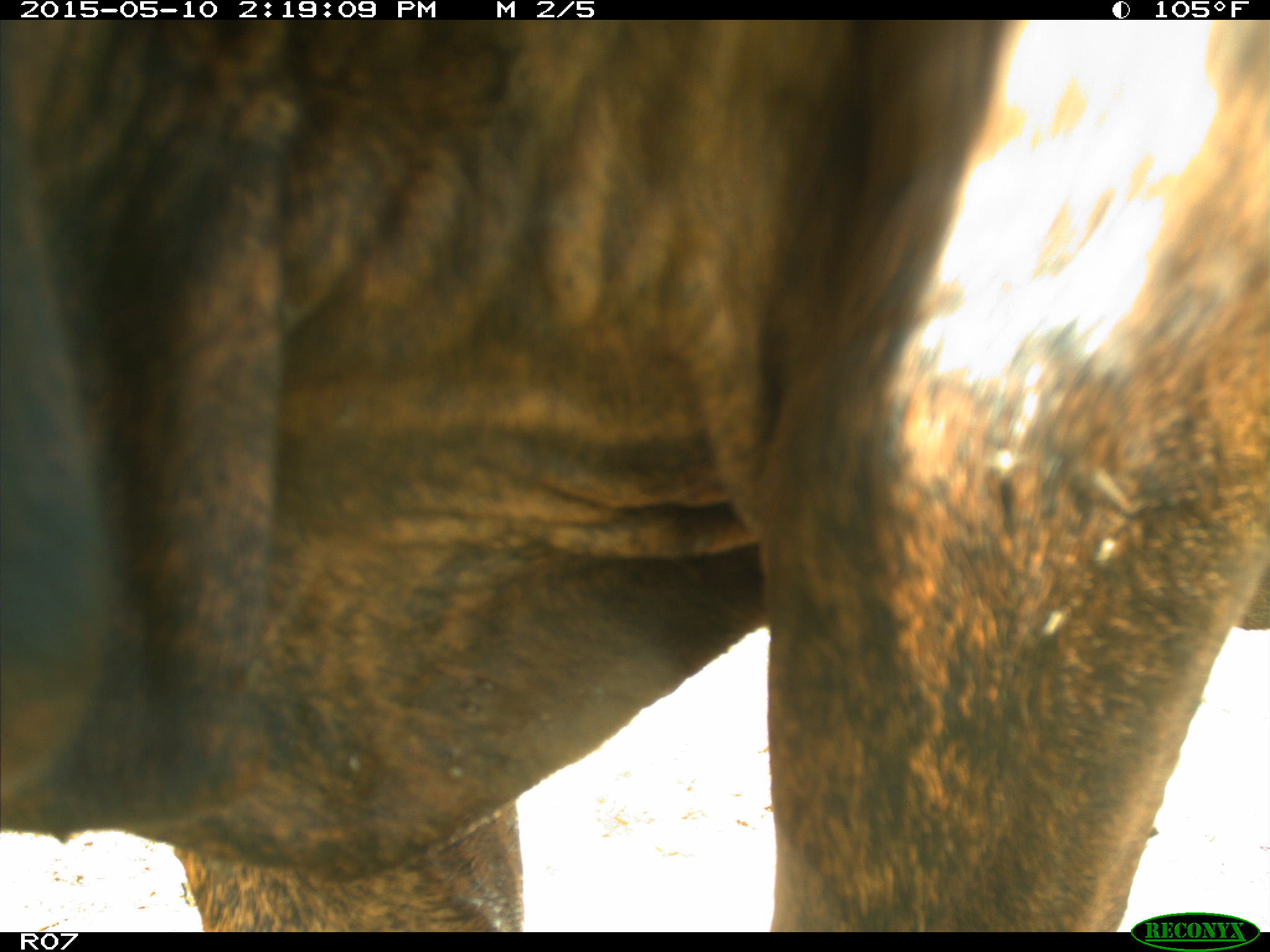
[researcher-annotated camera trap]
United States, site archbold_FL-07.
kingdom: Animalia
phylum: Chordata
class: Mammalia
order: Artiodactyla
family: Bovidae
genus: Bos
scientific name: Bos taurus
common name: domestic cow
Bos taurus (domestic cow).